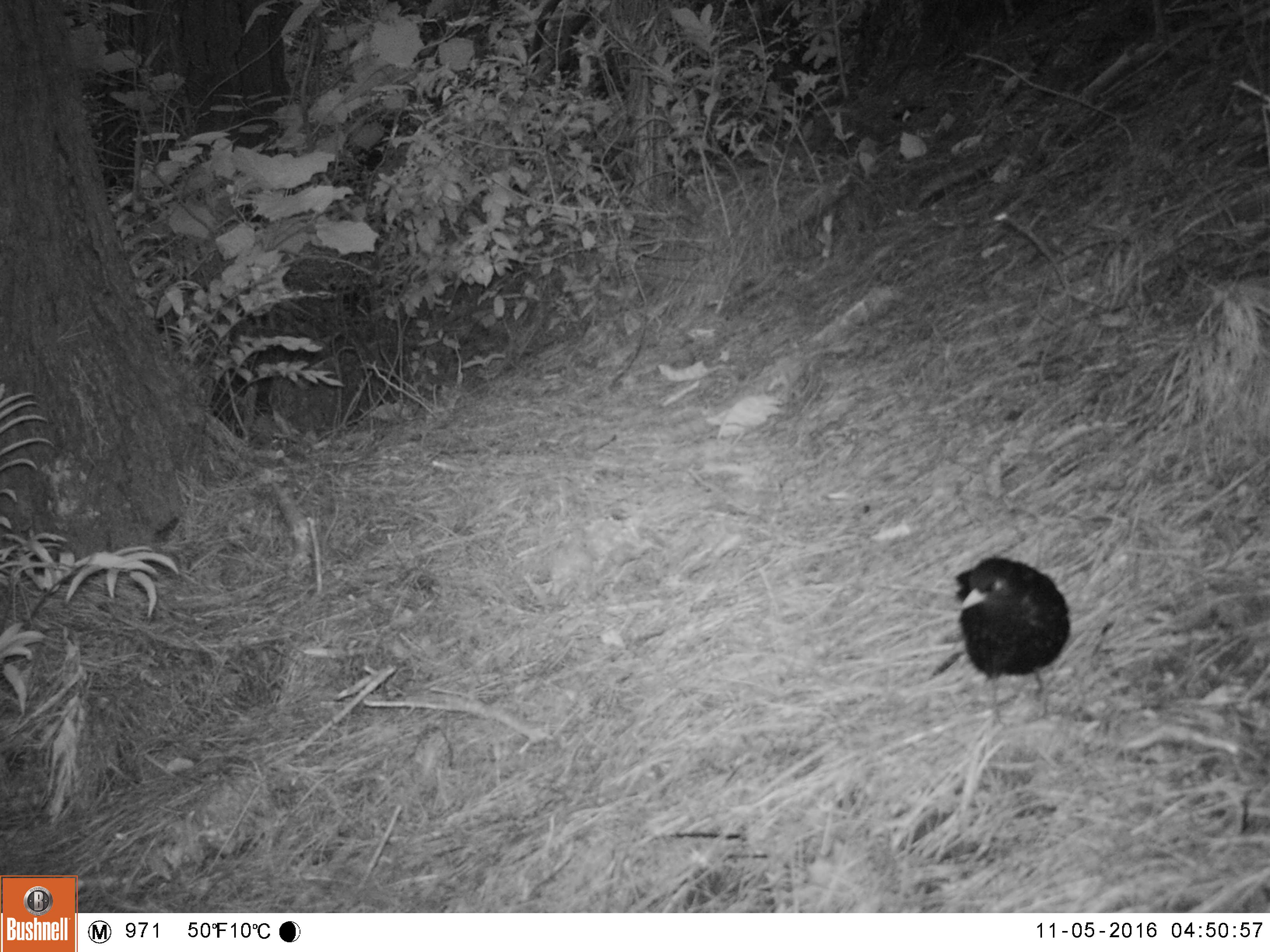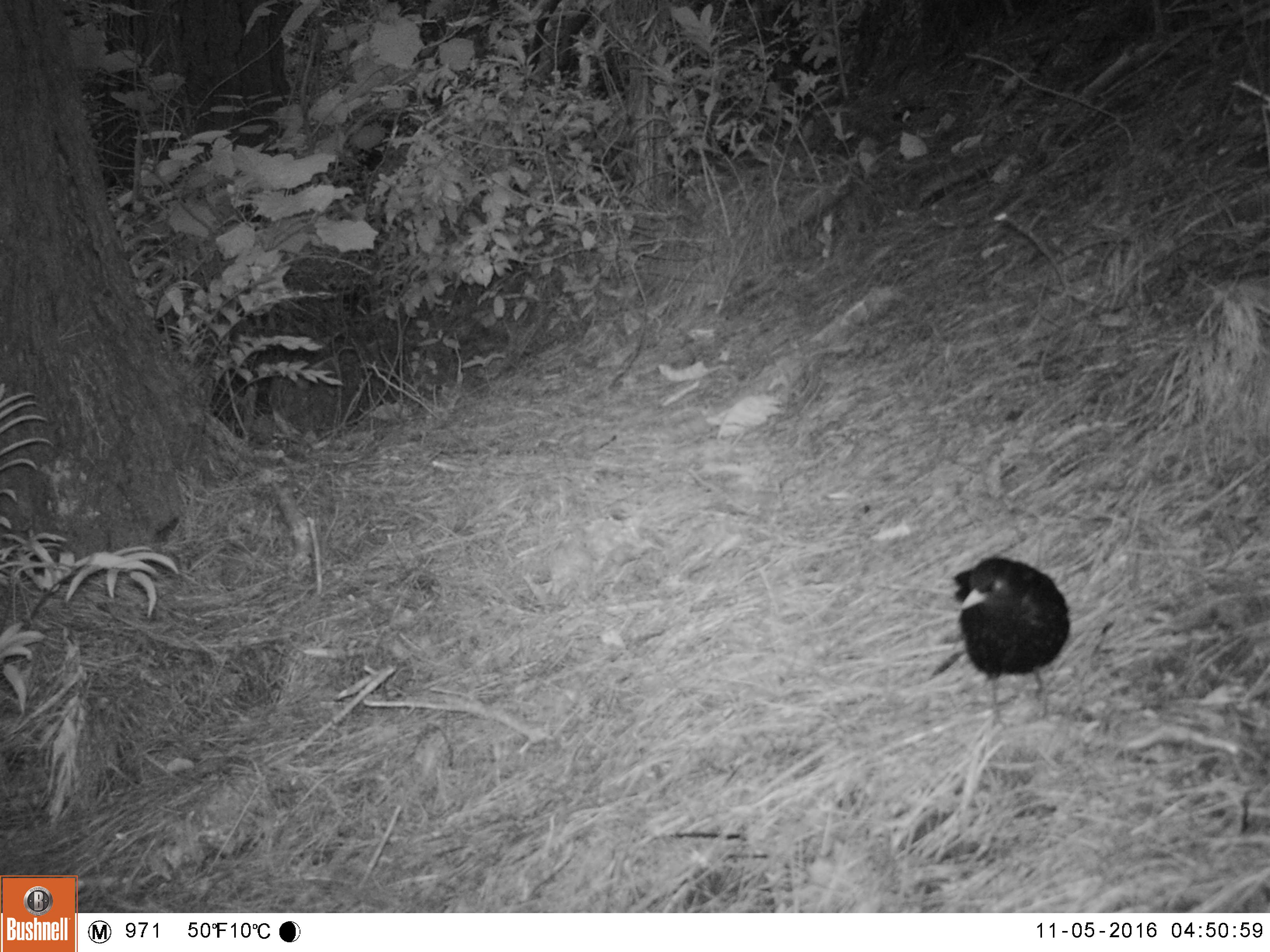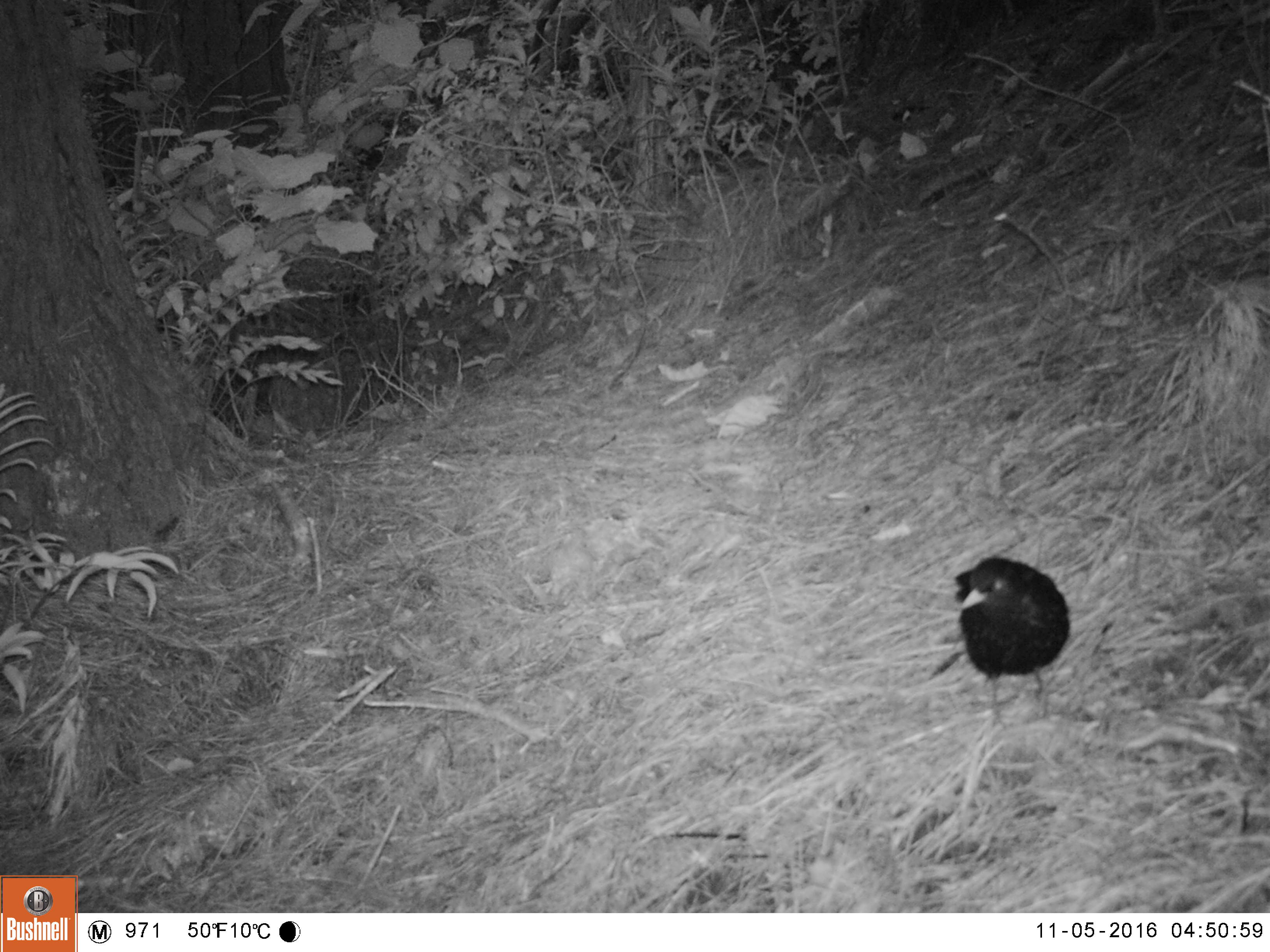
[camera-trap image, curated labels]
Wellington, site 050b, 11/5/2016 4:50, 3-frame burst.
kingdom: Animalia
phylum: Chordata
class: Aves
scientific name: Aves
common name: bird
Bird (Aves).